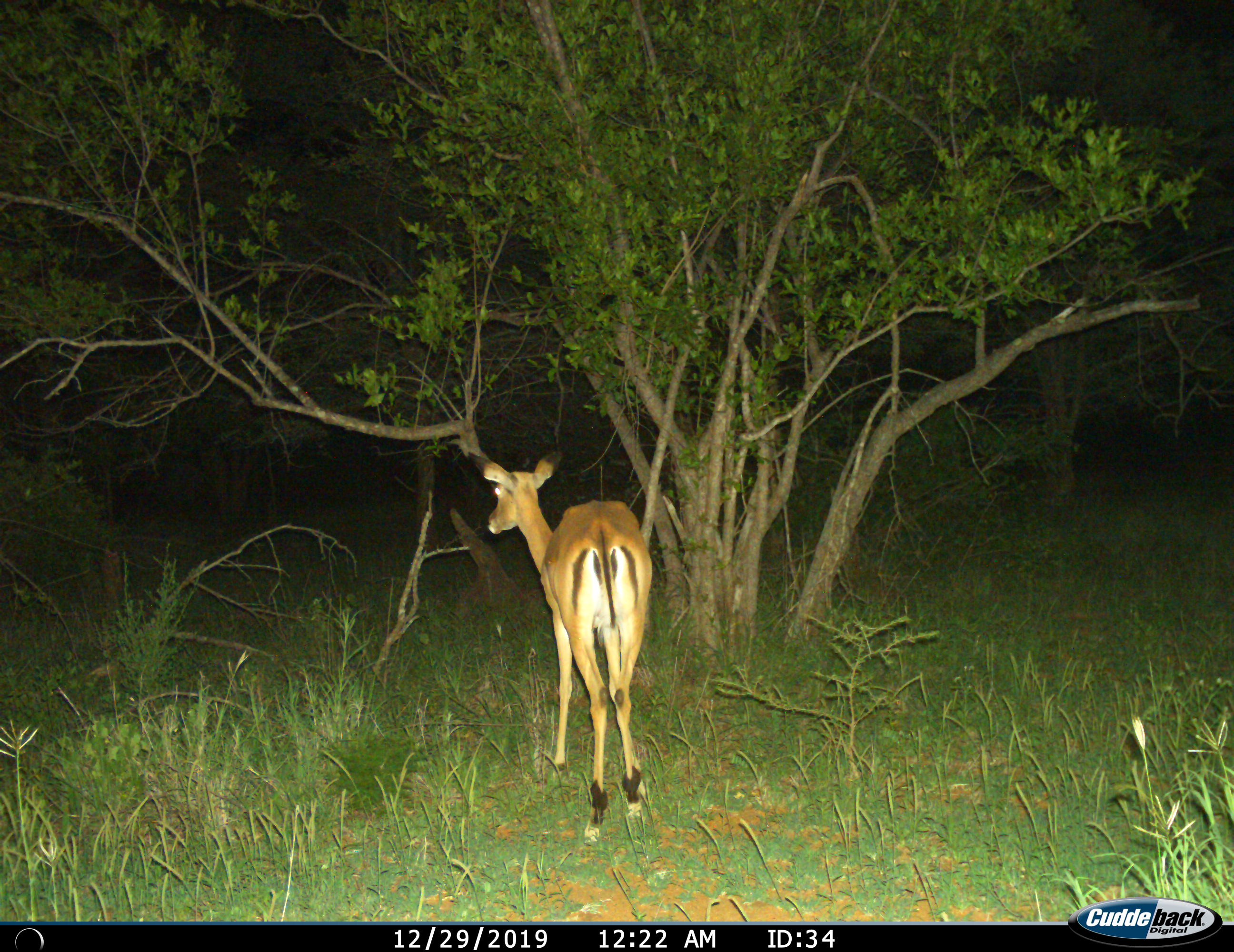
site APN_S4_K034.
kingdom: Animalia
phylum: Chordata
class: Mammalia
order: Artiodactyla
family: Bovidae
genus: Aepyceros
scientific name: Aepyceros melampus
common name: impala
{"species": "impala (Aepyceros melampus)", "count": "1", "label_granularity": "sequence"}